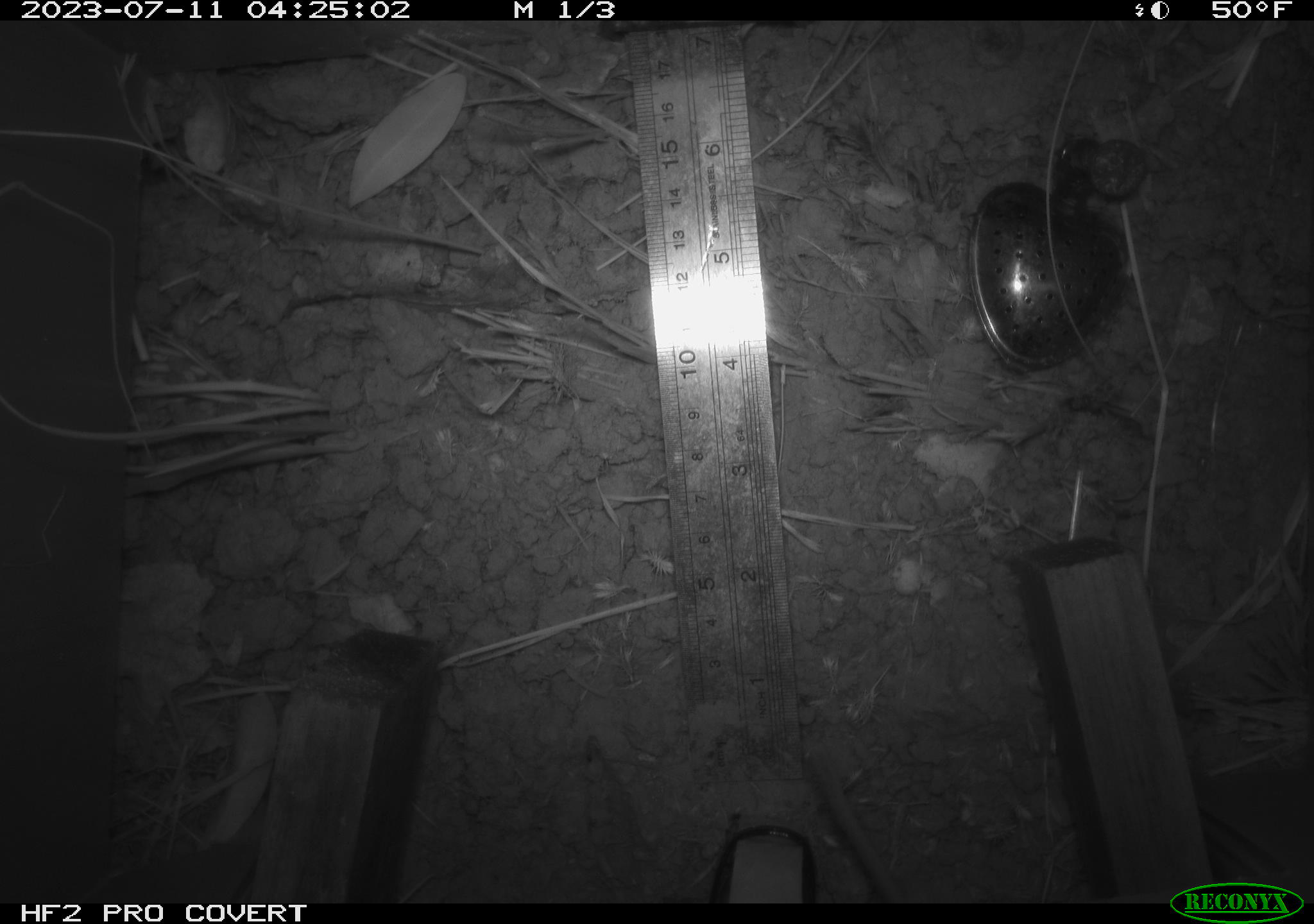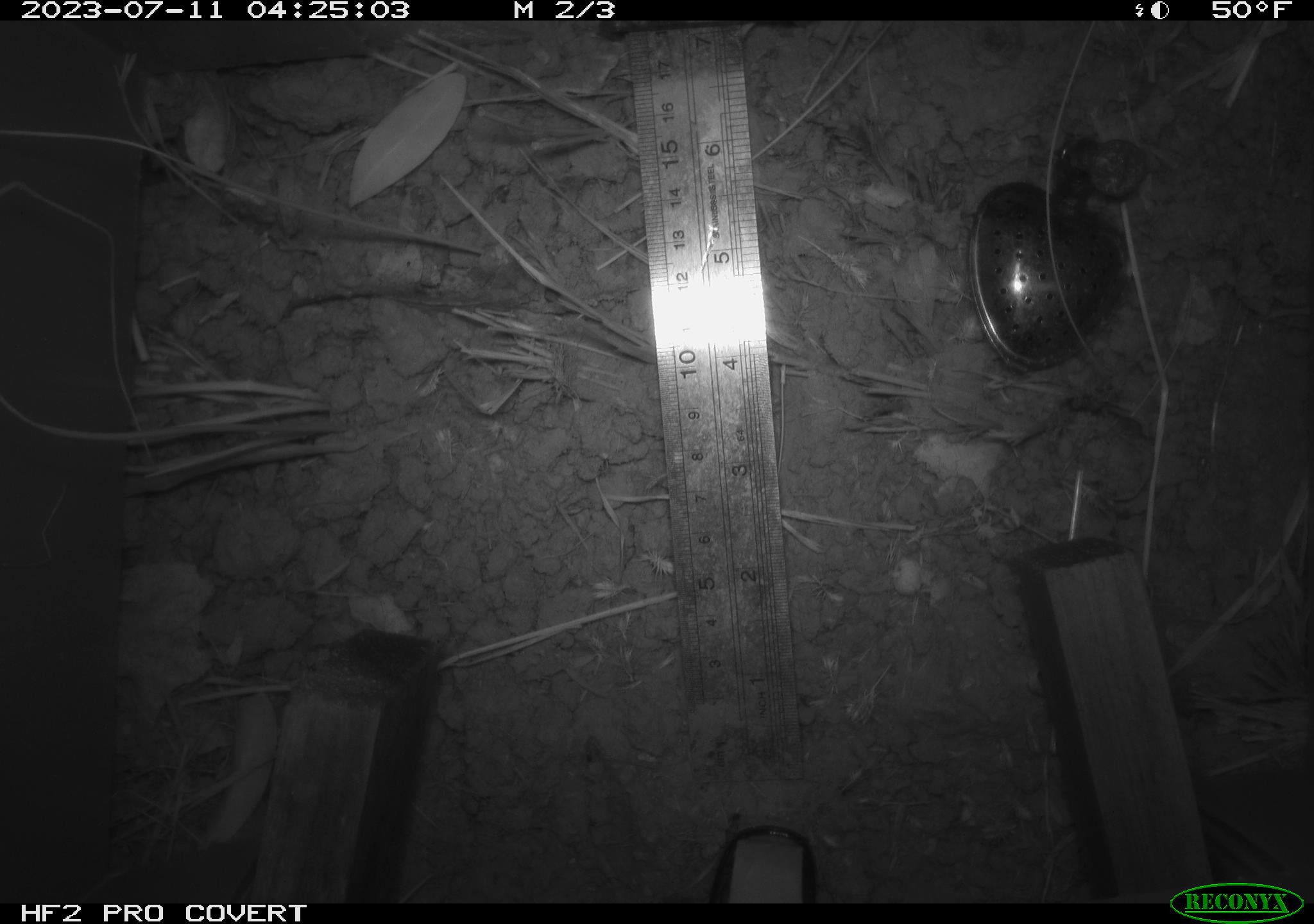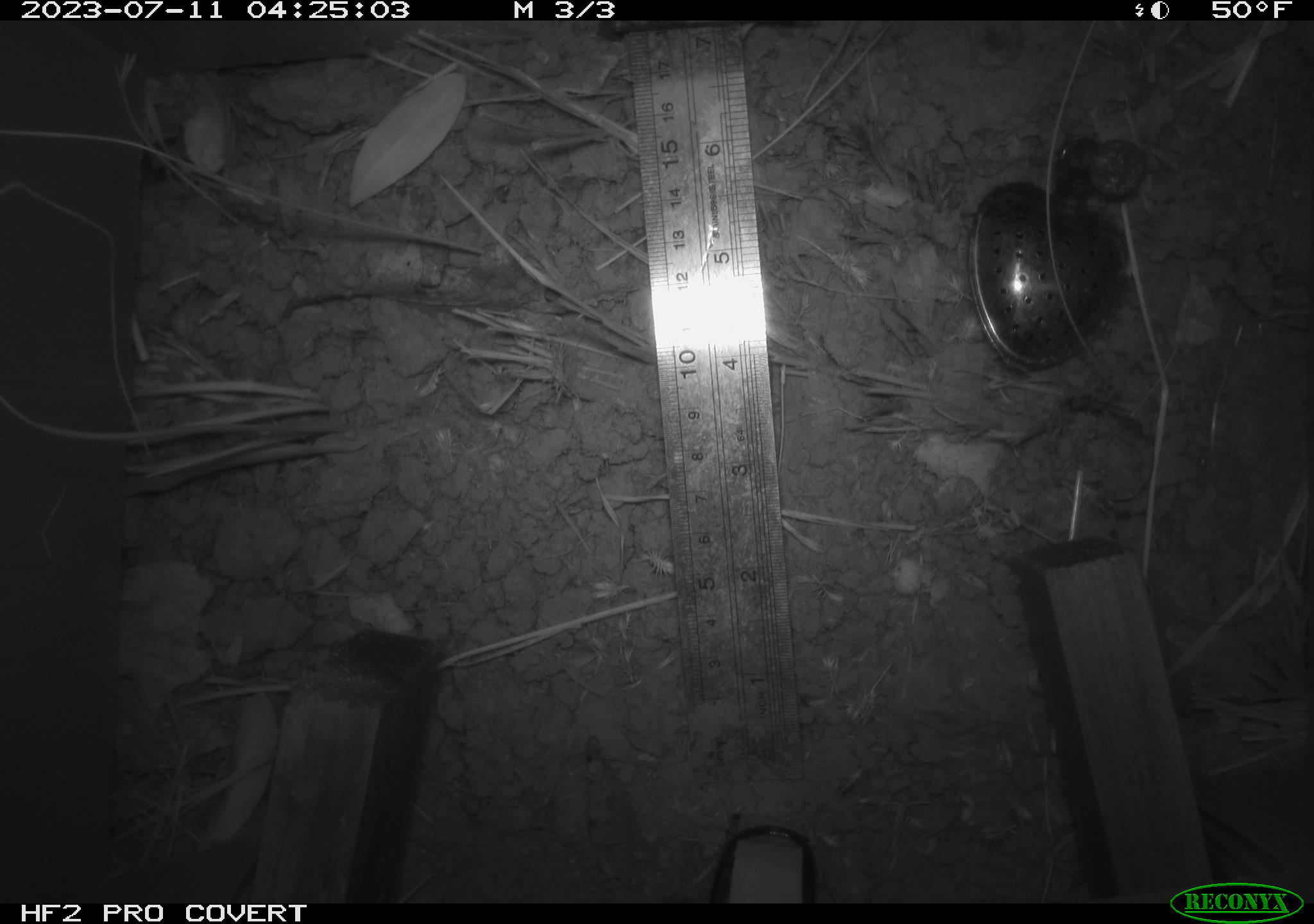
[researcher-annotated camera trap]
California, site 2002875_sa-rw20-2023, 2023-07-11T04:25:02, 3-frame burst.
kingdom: Animalia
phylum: Chordata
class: Mammalia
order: Rodentia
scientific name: Rodentia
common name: rodent